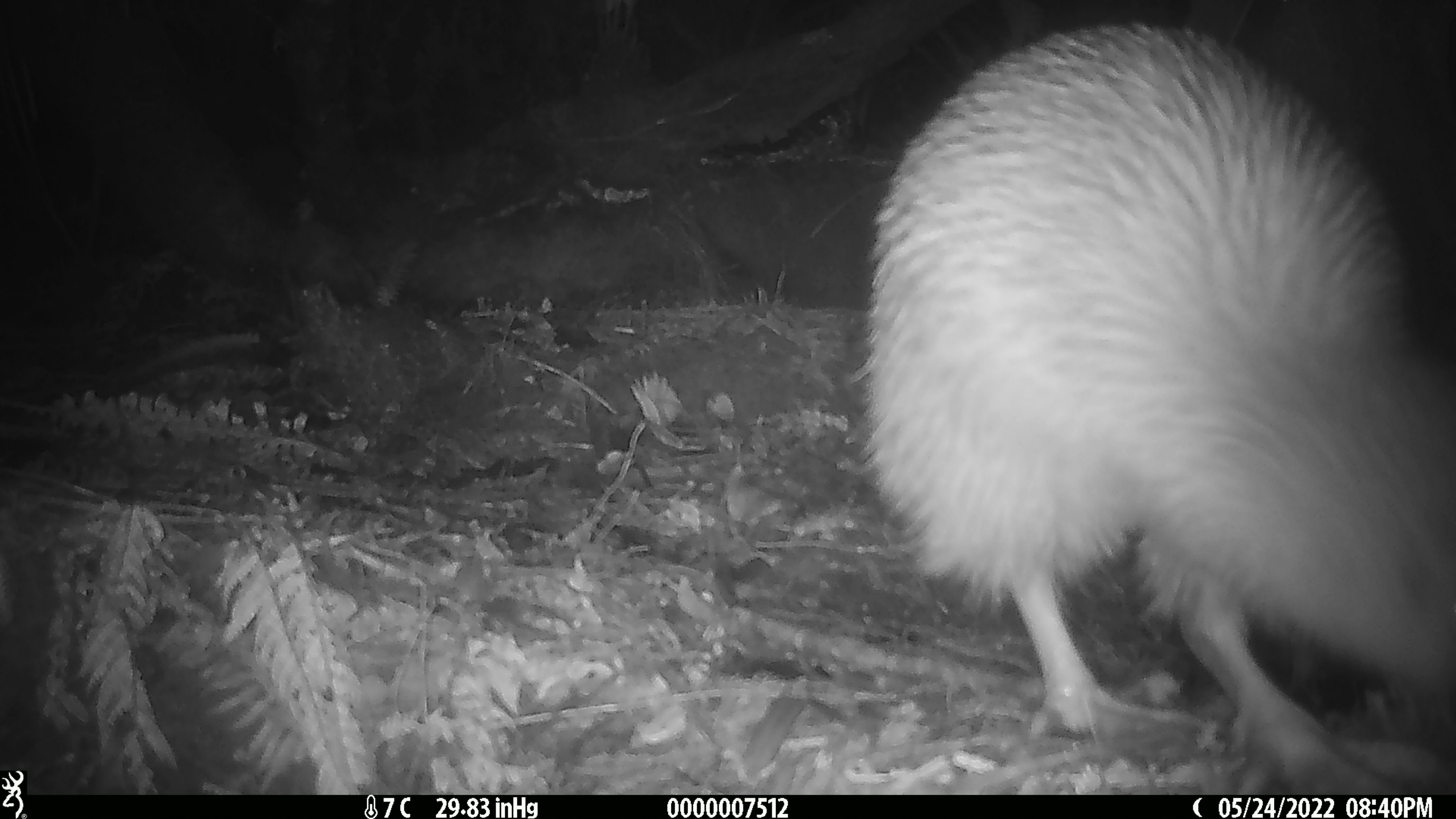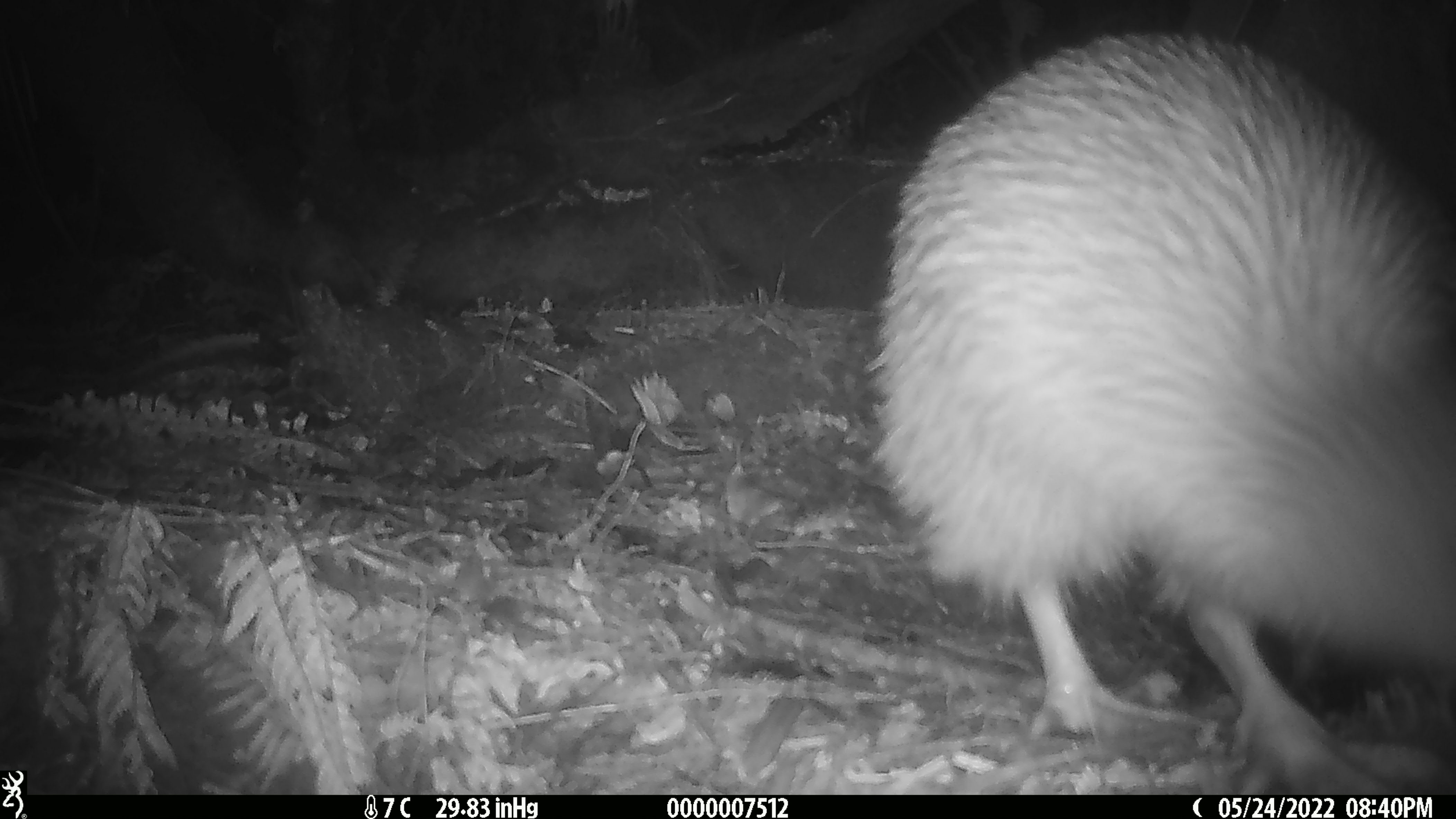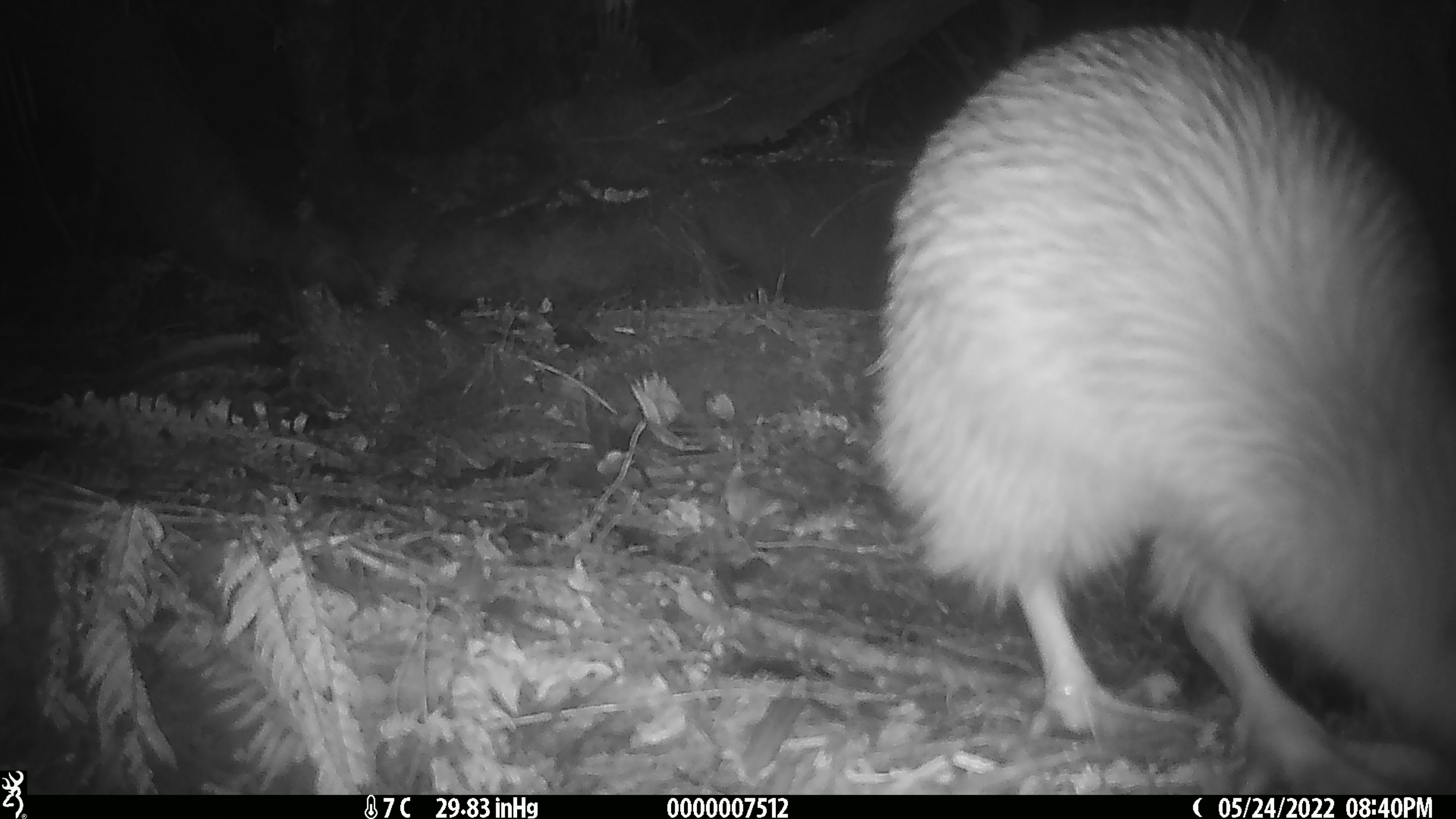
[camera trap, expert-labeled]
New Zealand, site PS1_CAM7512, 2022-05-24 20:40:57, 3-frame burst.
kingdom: Animalia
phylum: Chordata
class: Aves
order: Apterygiformes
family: Apterygidae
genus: Apteryx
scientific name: Apteryx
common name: kiwi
Kiwi (Apteryx).